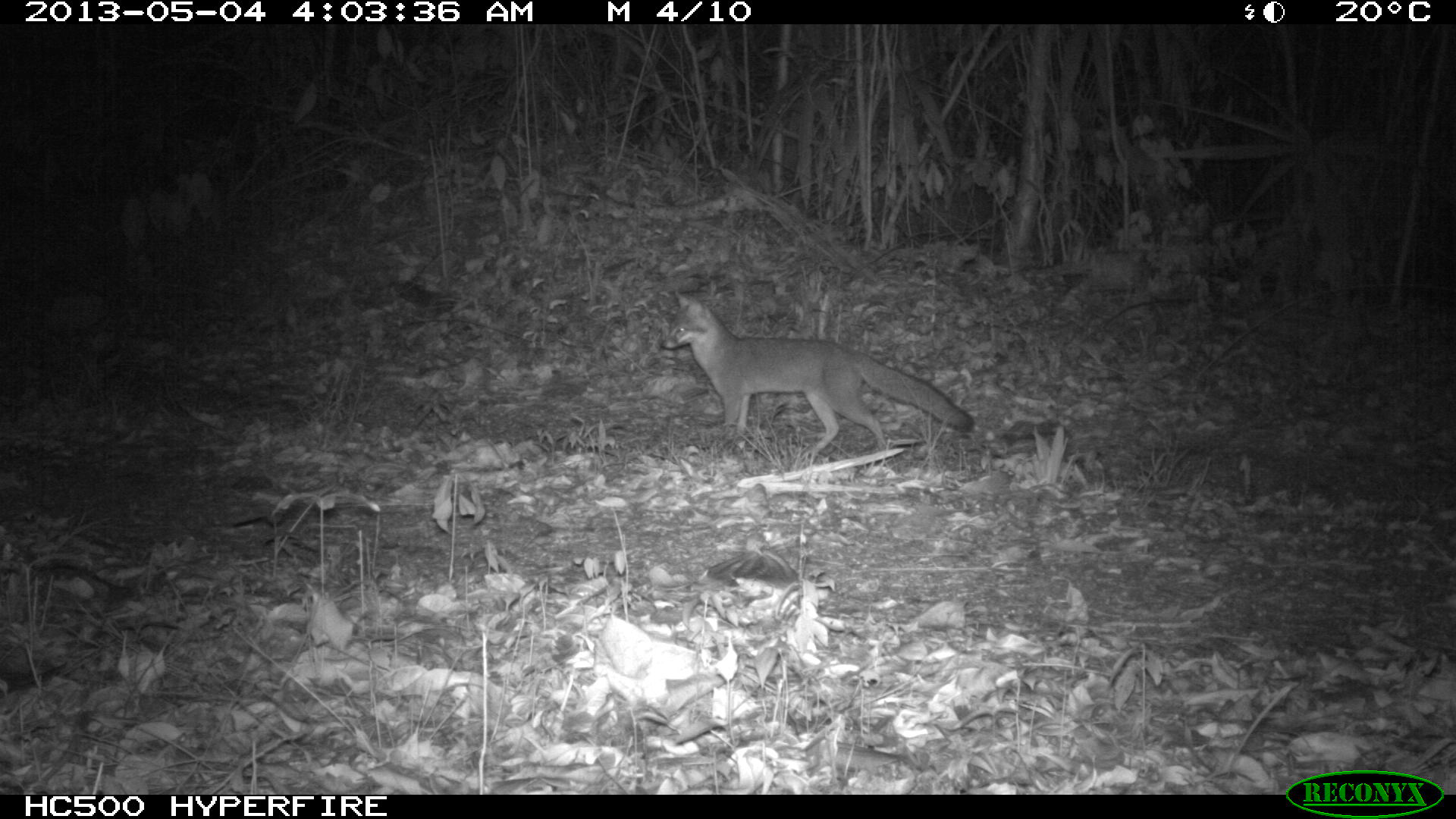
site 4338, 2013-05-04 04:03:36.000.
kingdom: Animalia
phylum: Chordata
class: Mammalia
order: Carnivora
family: Canidae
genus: Urocyon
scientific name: Urocyon cinereoargenteus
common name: gray fox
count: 1